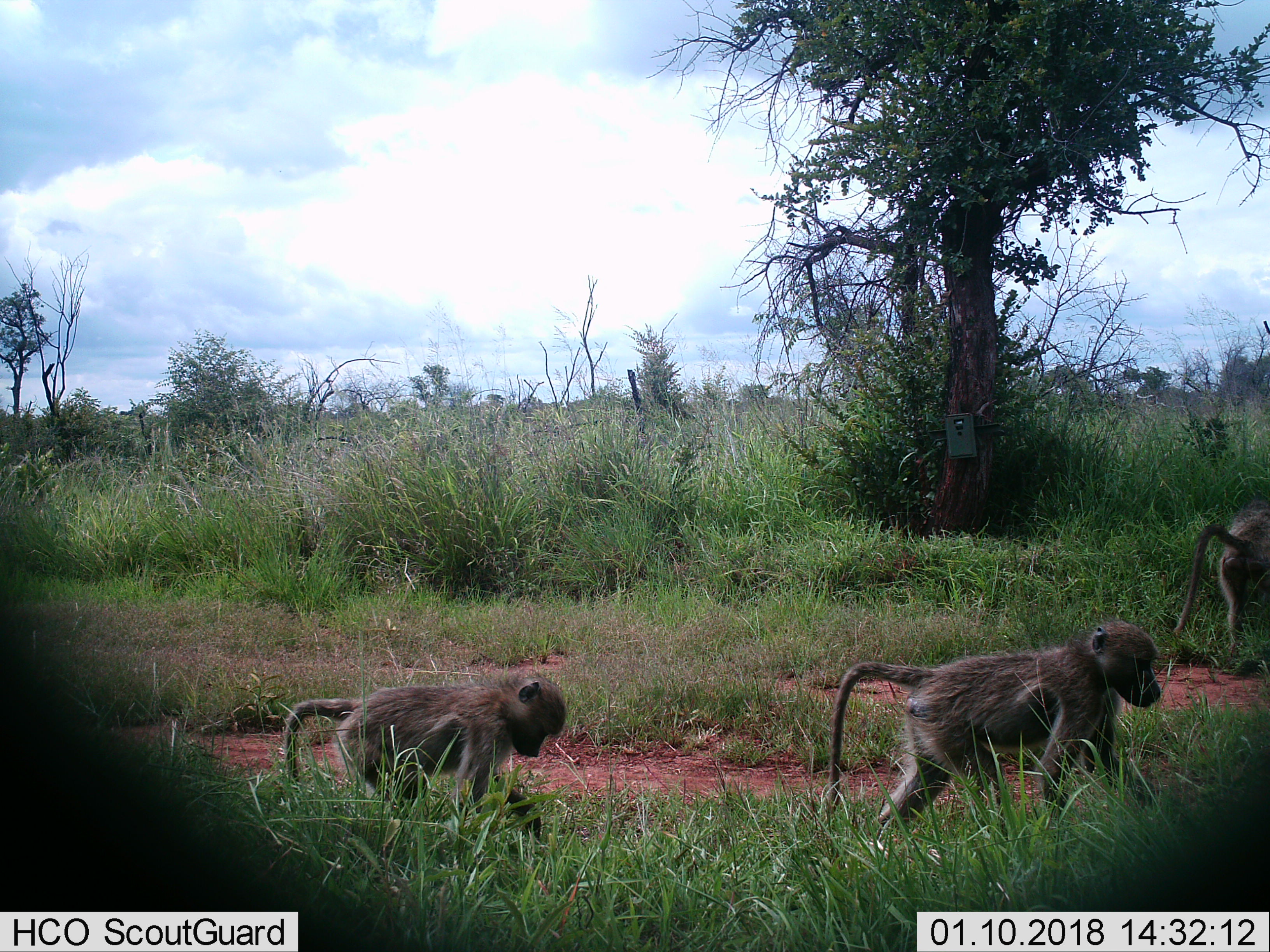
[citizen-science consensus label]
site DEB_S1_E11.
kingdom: Animalia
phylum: Chordata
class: Mammalia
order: Primates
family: Cercopithecidae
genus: Papio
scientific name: Papio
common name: baboon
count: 3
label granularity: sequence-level